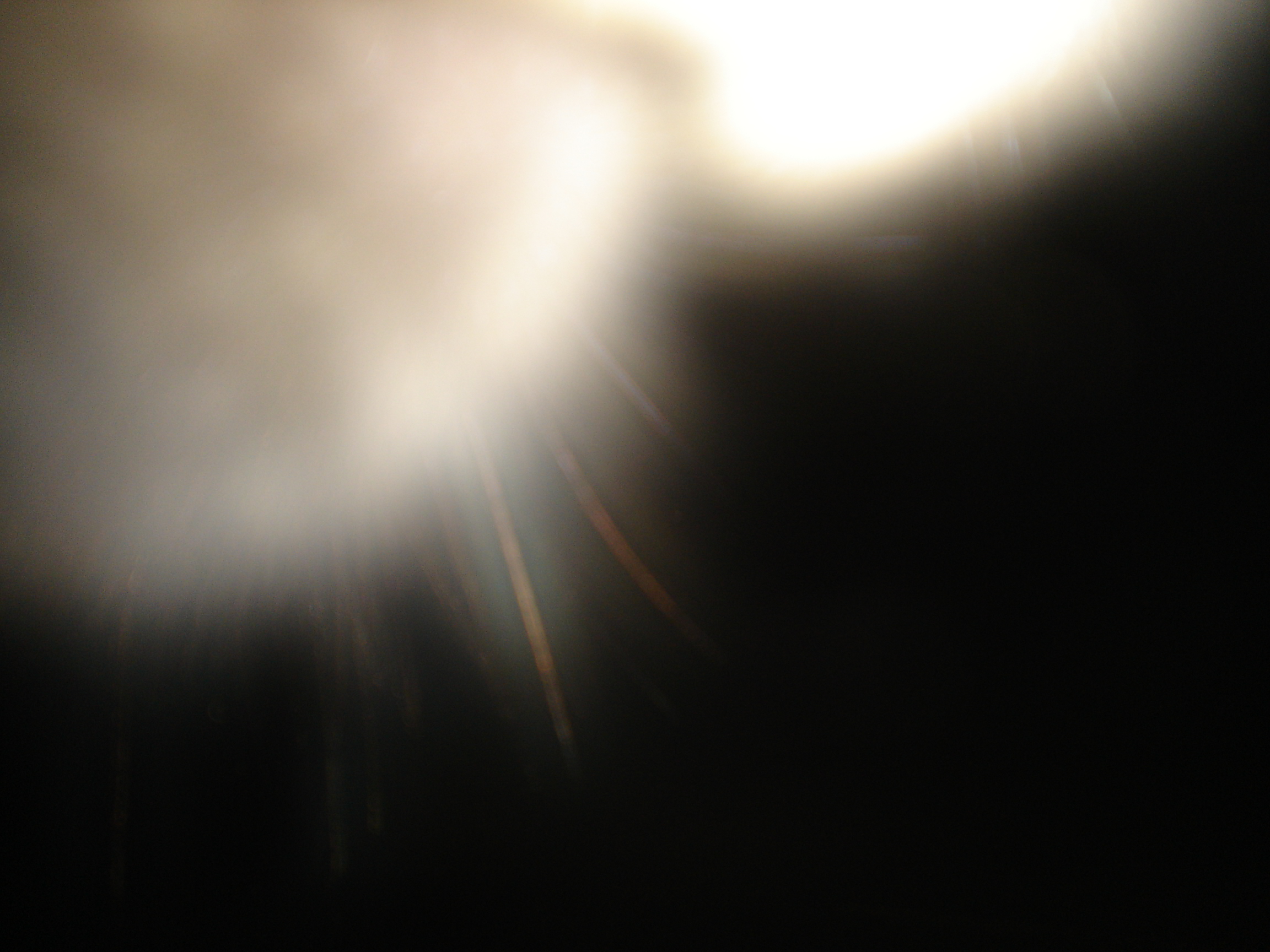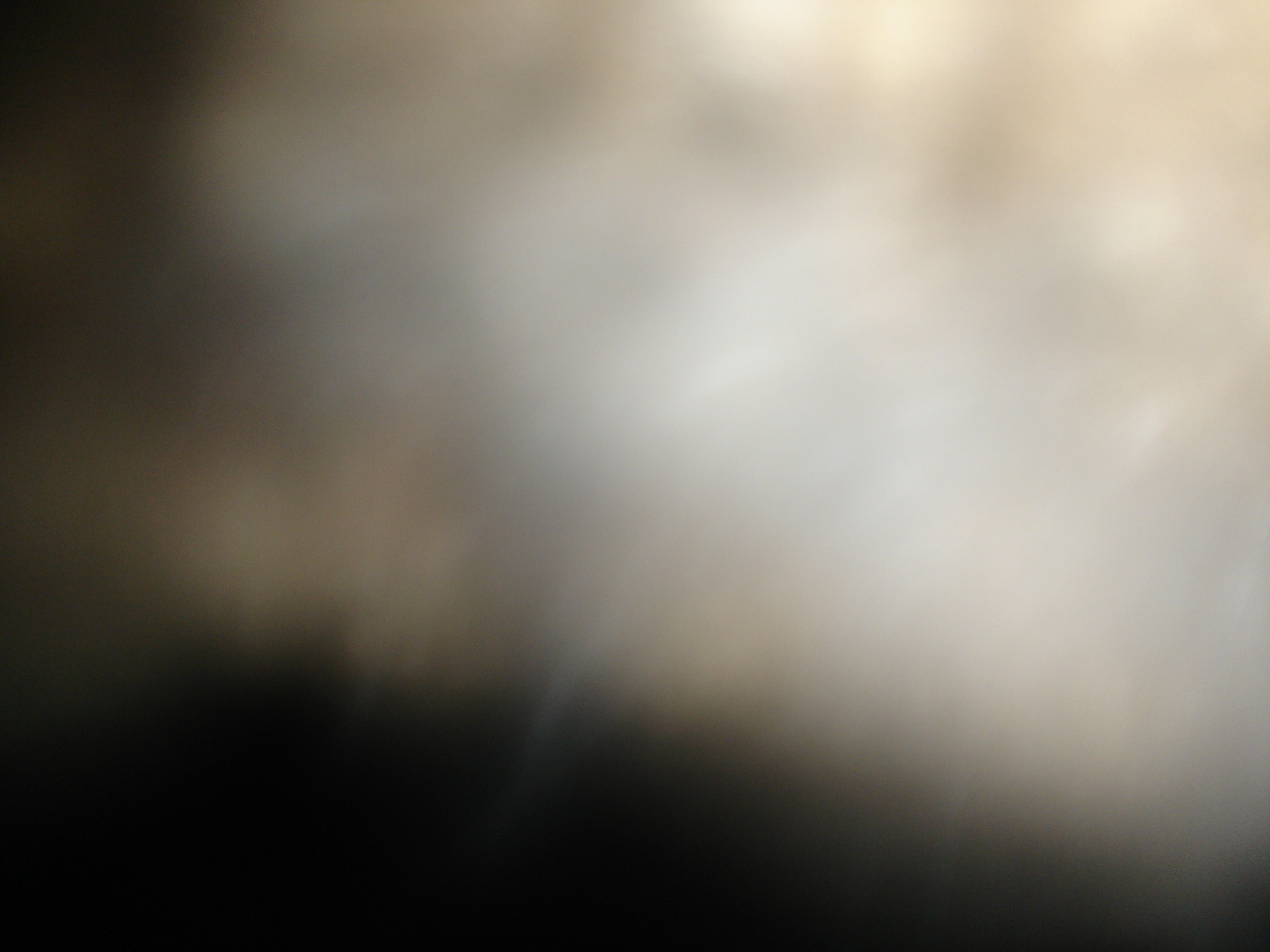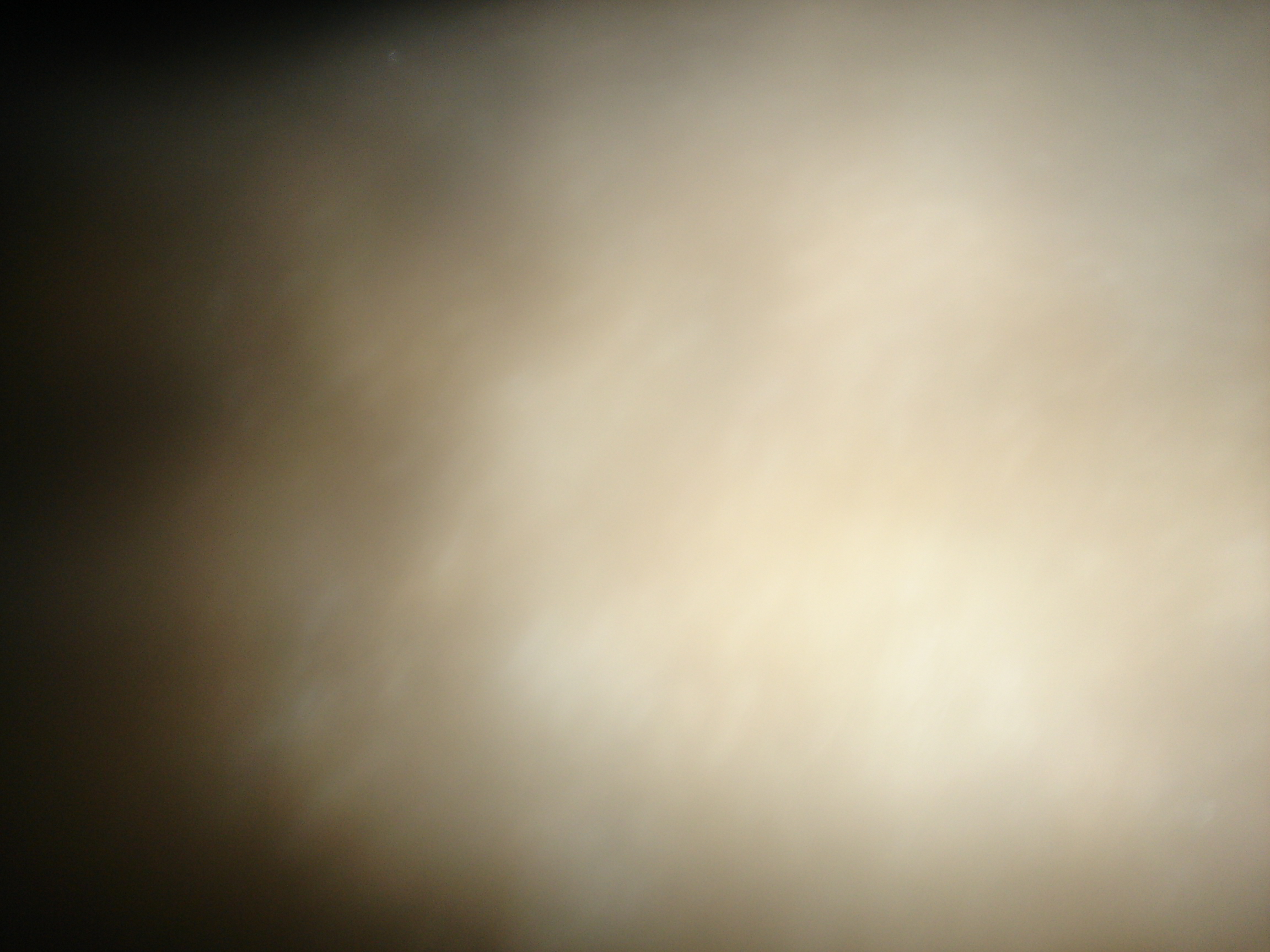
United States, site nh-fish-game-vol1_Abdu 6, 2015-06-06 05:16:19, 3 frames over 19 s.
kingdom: Animalia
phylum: Chordata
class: Mammalia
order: Artiodactyla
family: Cervidae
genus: Alces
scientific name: Alces alces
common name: moose